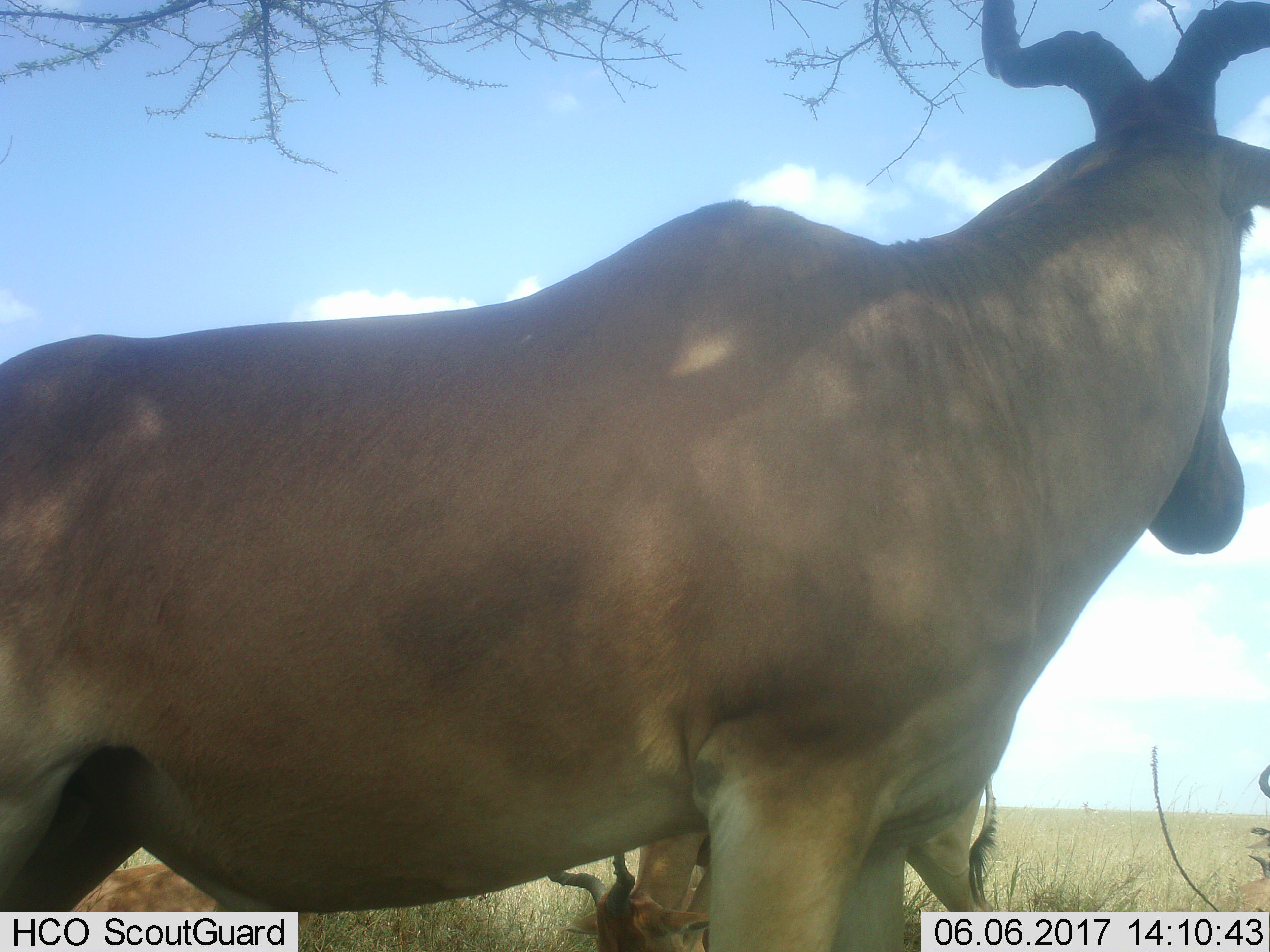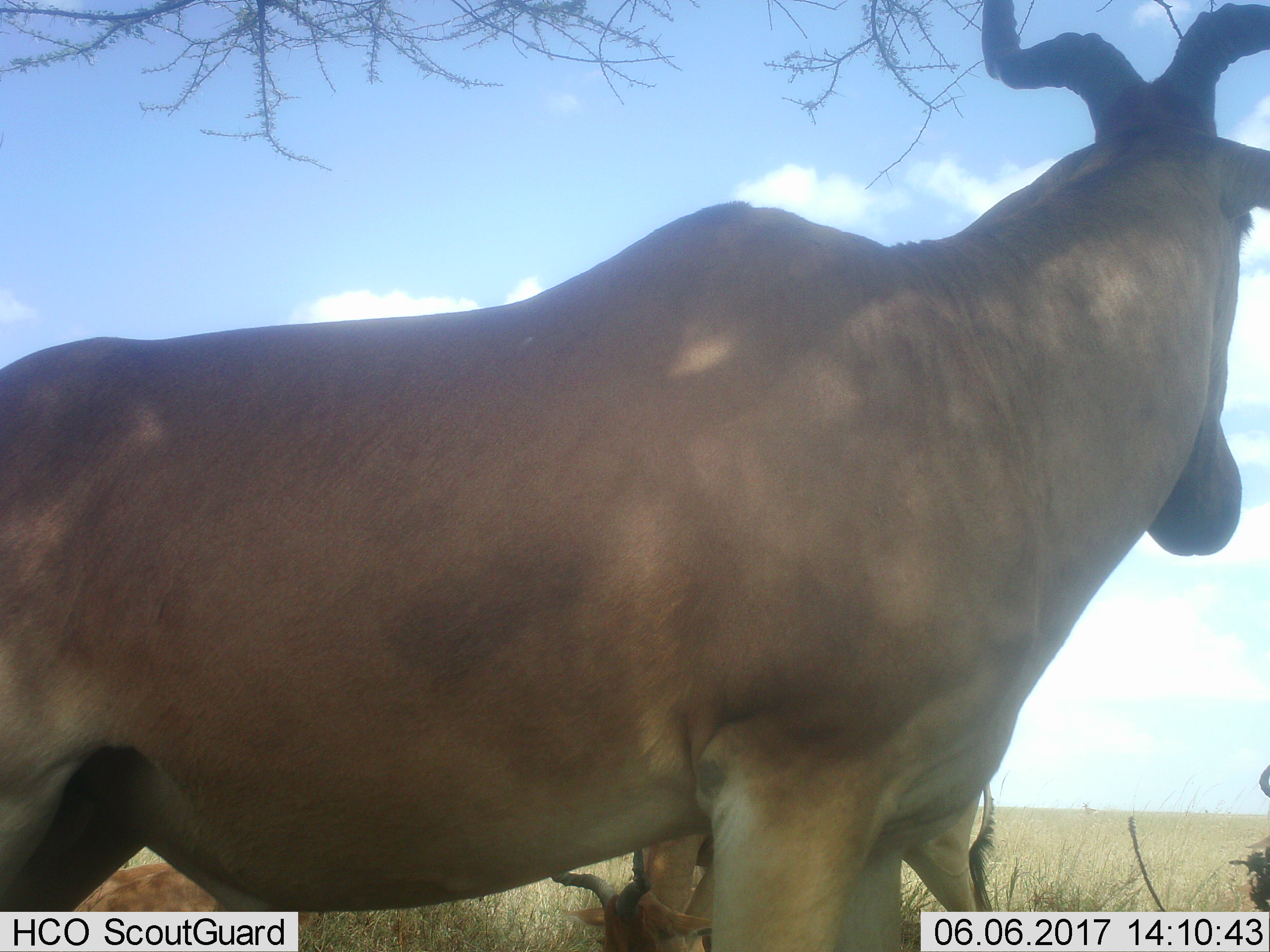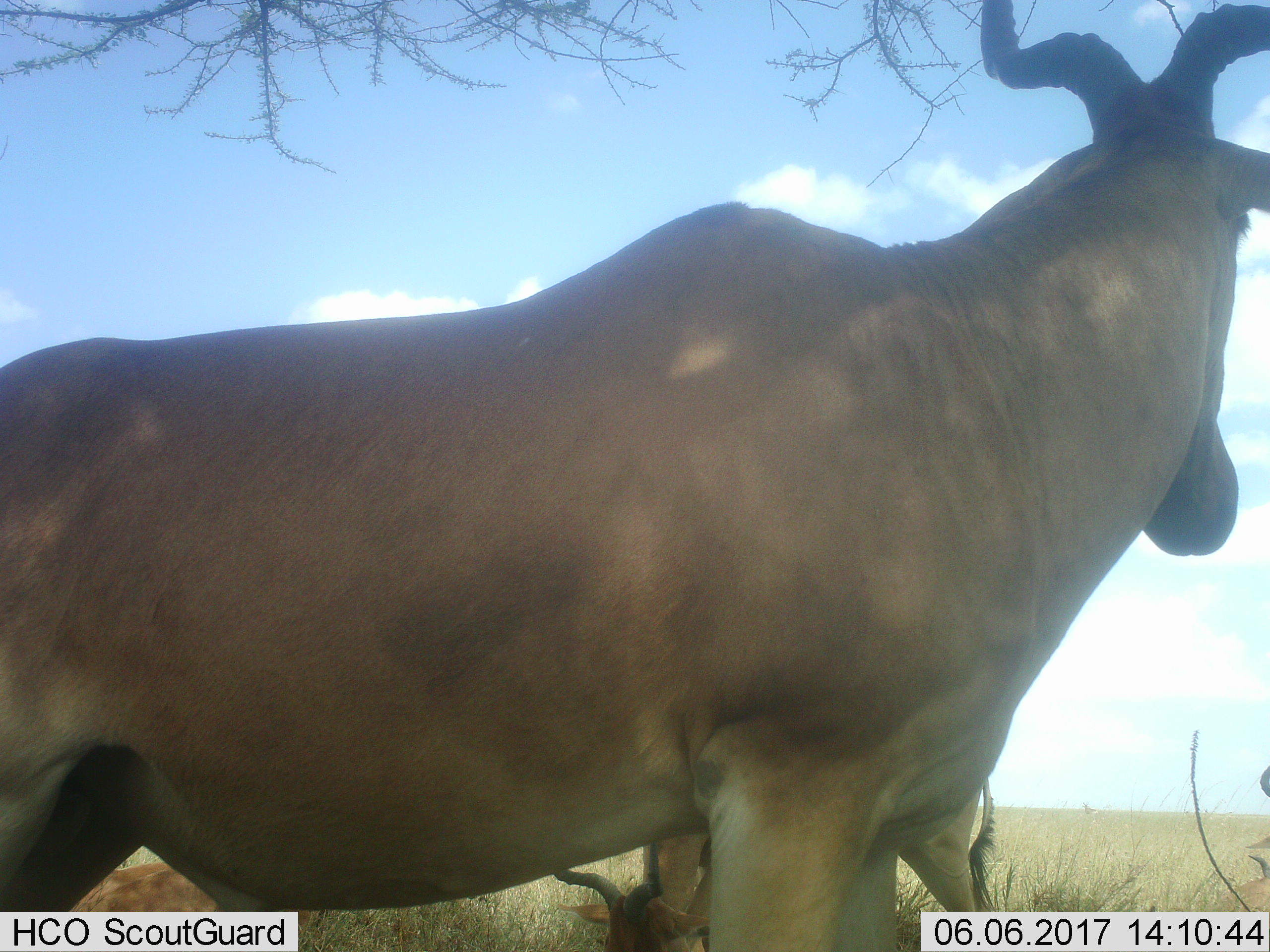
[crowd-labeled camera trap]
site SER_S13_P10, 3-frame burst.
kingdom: Animalia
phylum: Chordata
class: Mammalia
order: Artiodactyla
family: Bovidae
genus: Alcelaphus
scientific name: Alcelaphus buselaphus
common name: hartebeest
Hartebeest (Alcelaphus buselaphus), count 2. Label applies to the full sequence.